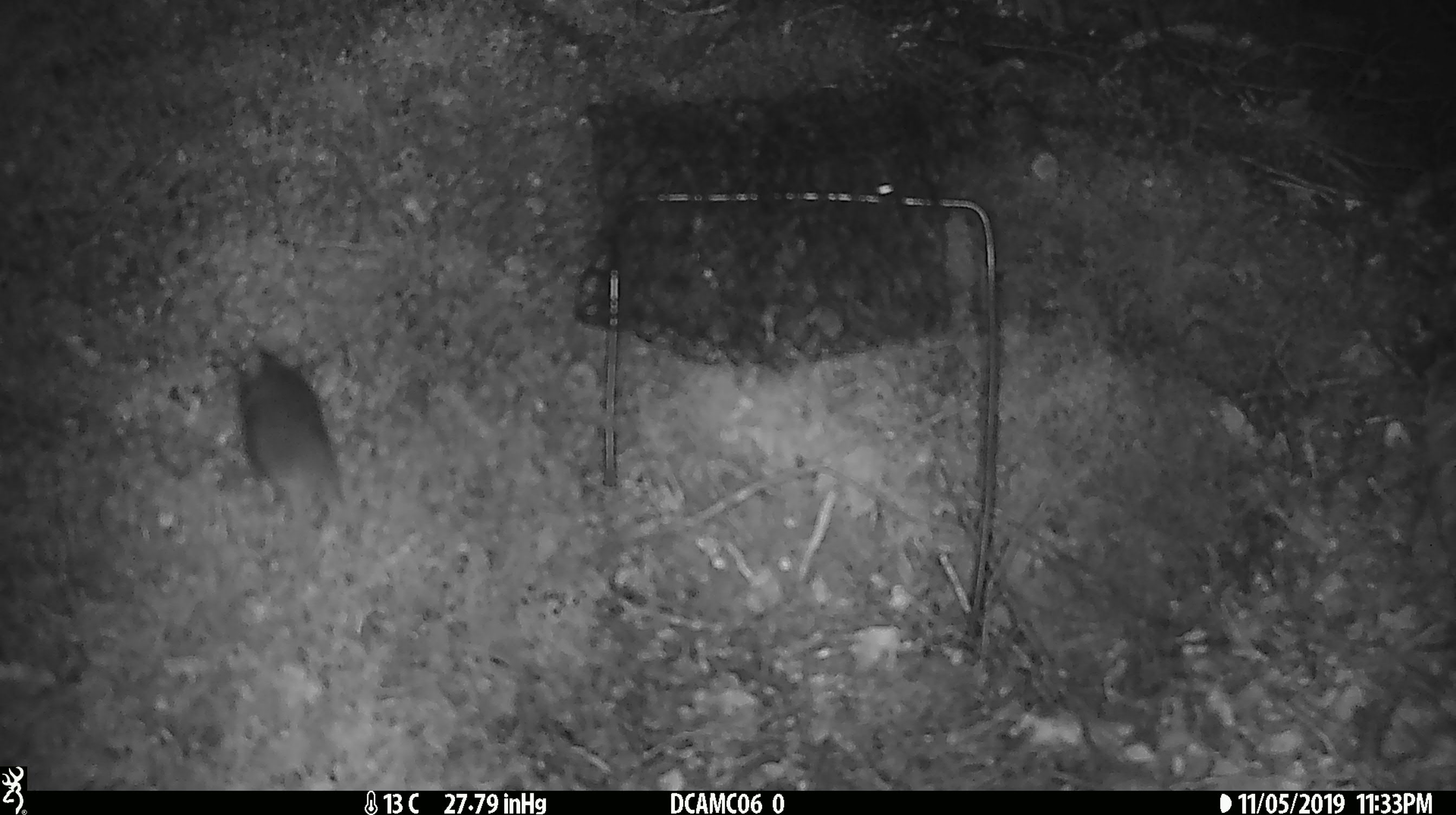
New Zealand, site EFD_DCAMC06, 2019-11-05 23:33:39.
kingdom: Animalia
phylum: Chordata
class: Mammalia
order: Rodentia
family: Muridae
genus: Mus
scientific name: Mus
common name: mouse